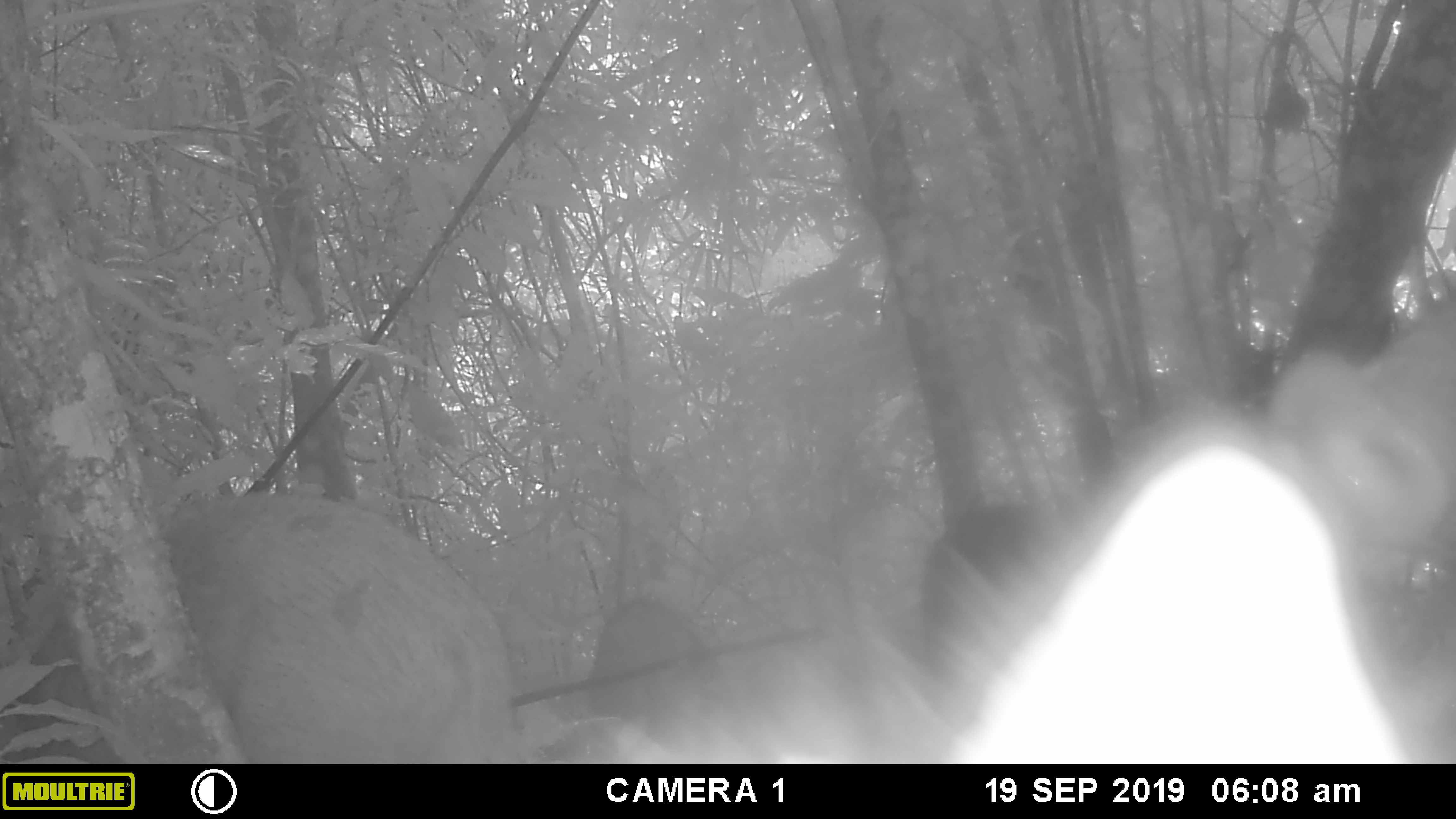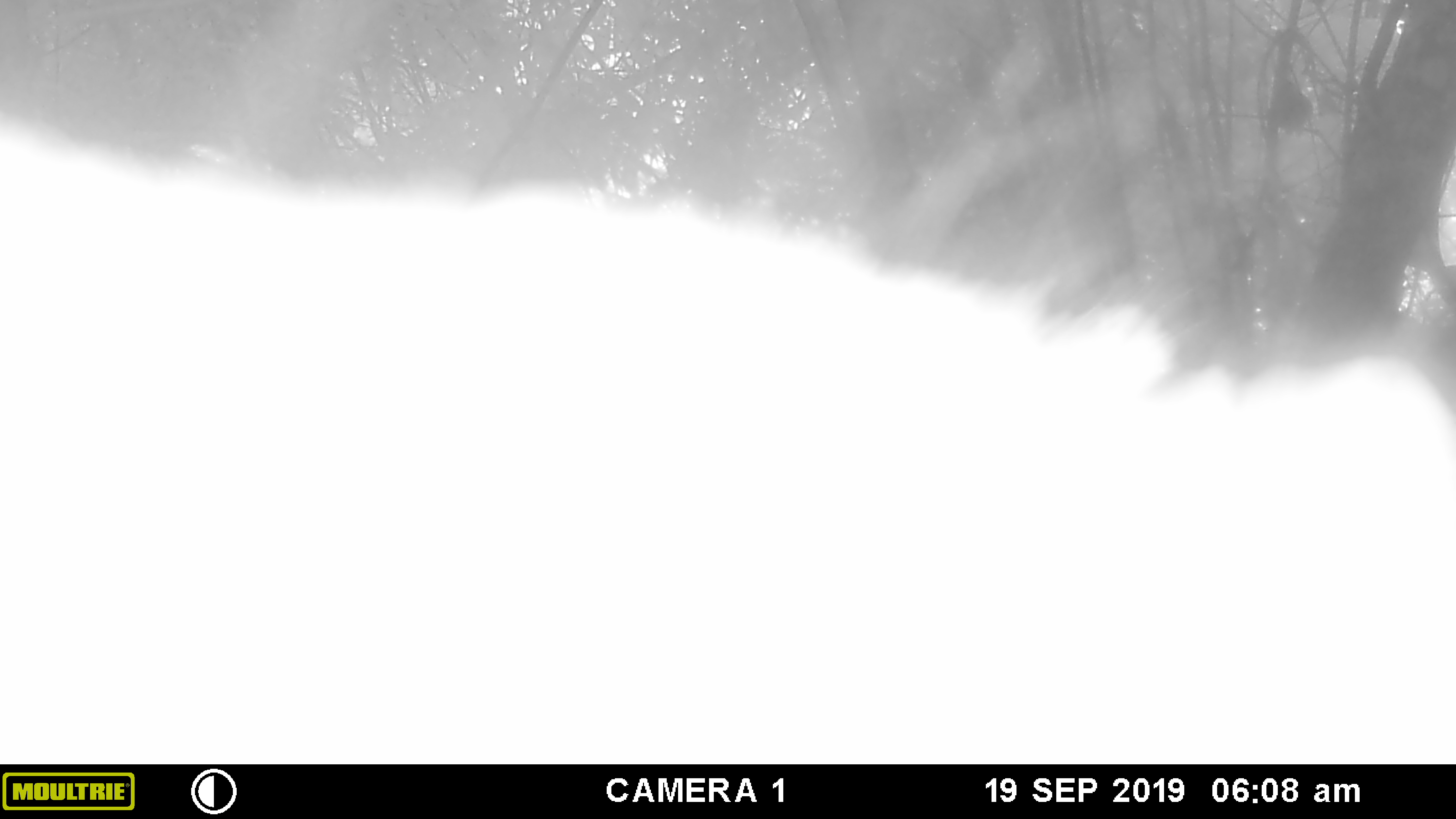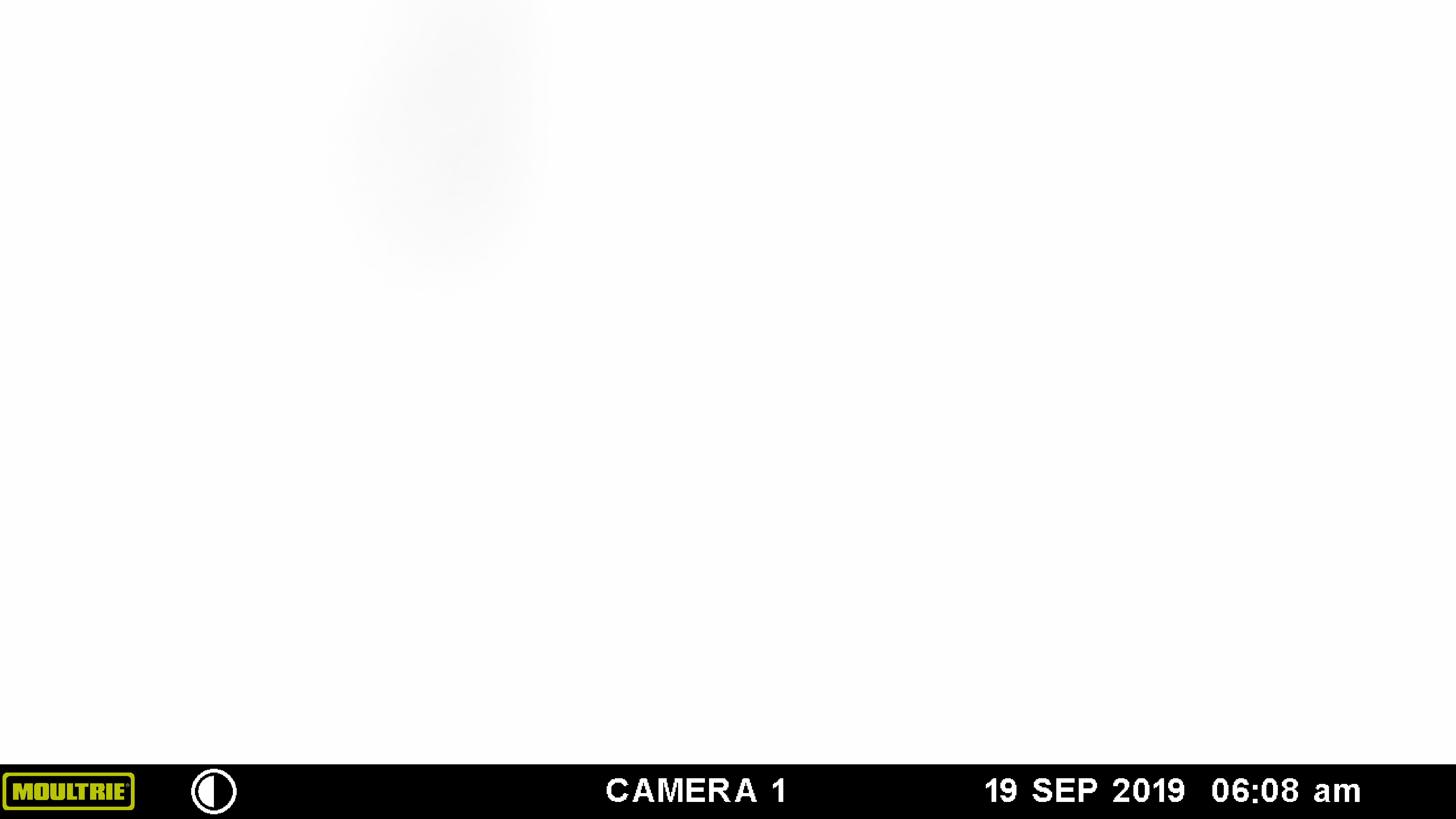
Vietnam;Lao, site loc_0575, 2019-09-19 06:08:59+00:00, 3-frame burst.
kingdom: Animalia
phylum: Chordata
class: Mammalia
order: Artiodactyla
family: Suidae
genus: Sus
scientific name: Sus scrofa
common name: eurasian wild pig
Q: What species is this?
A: Eurasian wild pig (Sus scrofa).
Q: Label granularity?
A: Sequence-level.